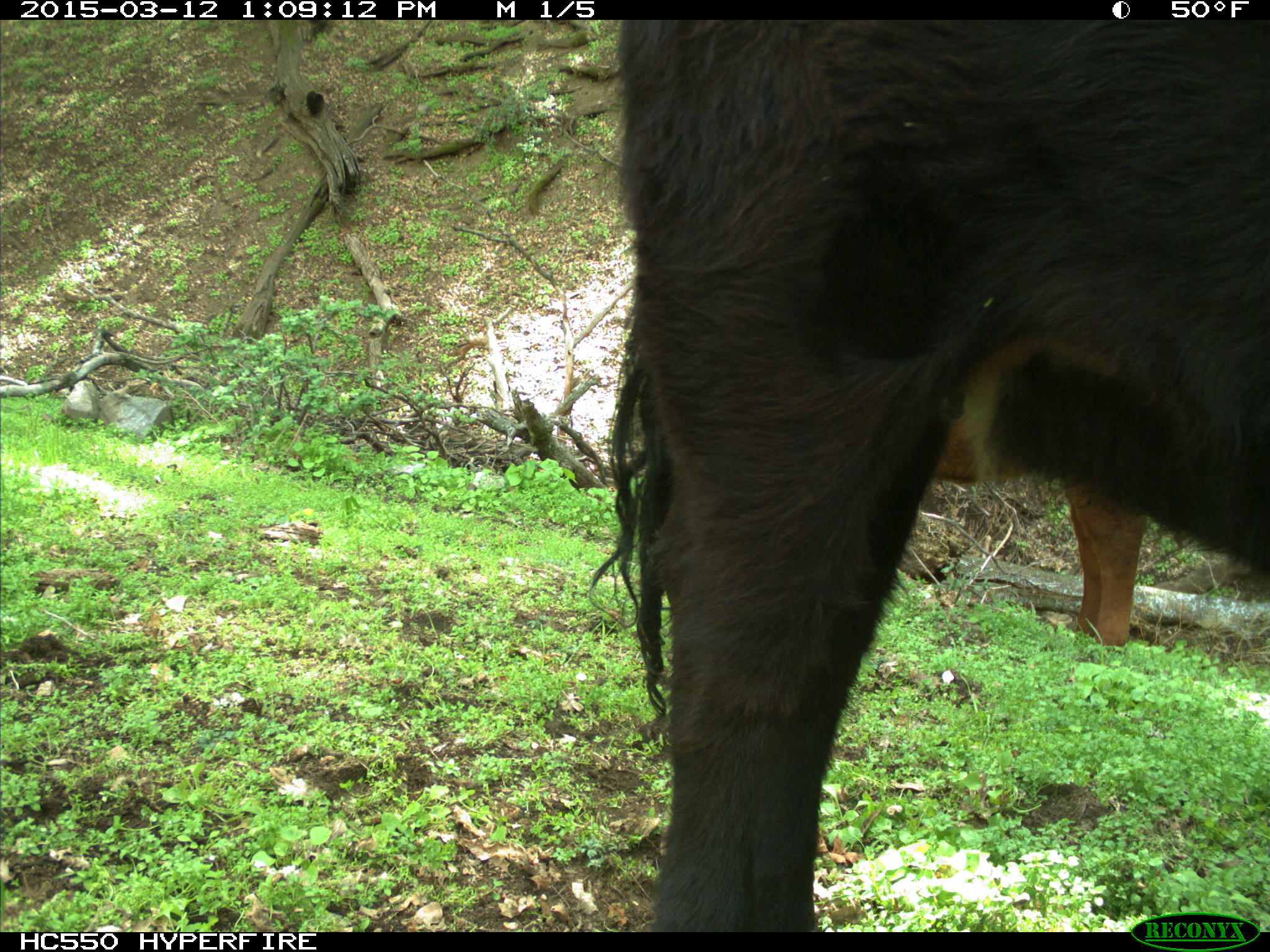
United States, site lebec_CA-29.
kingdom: Animalia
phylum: Chordata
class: Mammalia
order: Artiodactyla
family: Bovidae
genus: Bos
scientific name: Bos taurus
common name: domestic cow